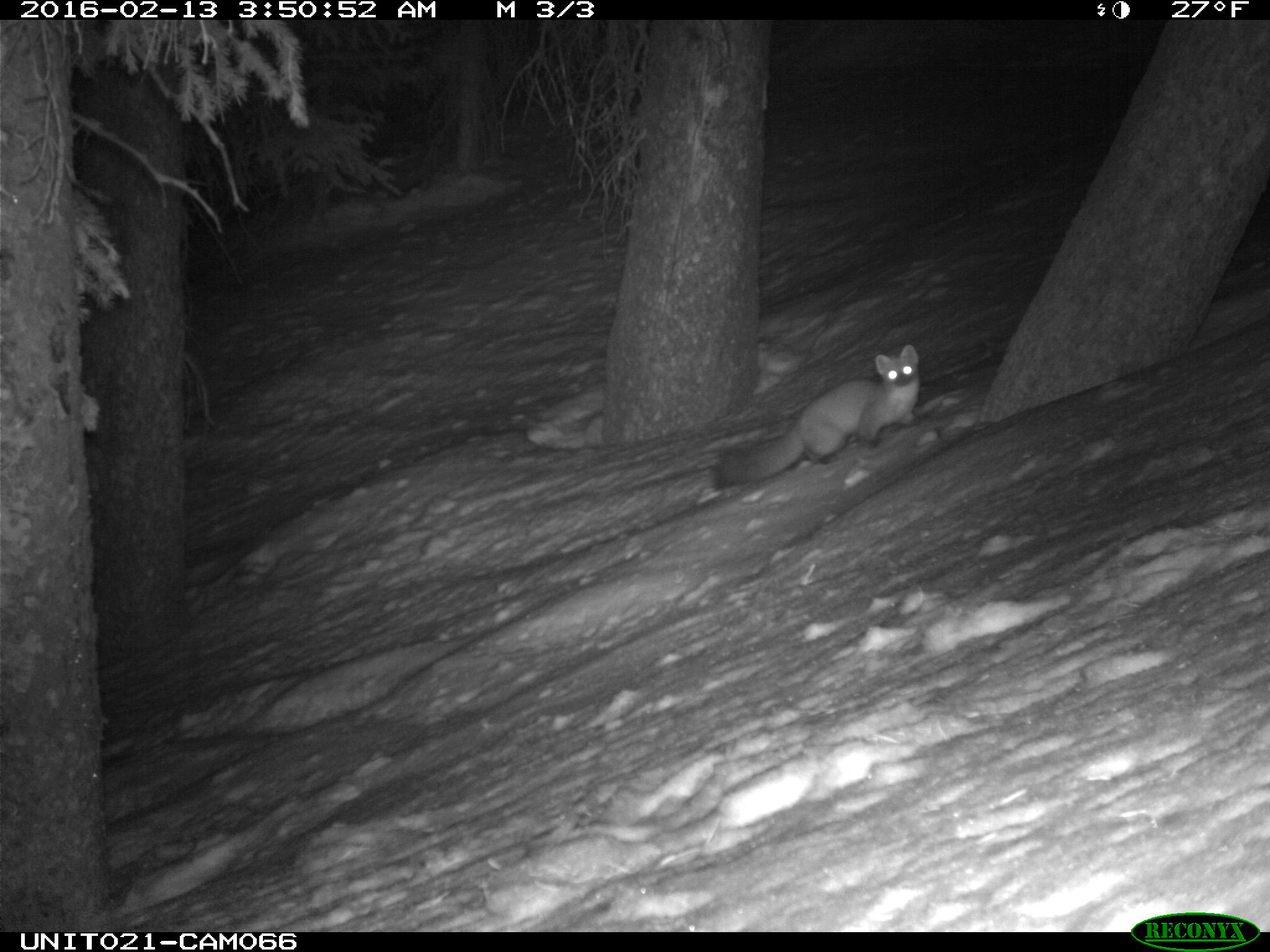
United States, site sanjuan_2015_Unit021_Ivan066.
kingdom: Animalia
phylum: Chordata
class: Mammalia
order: Carnivora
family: Mustelidae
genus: Martes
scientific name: Martes americana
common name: american marten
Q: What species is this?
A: Martes americana (american marten).